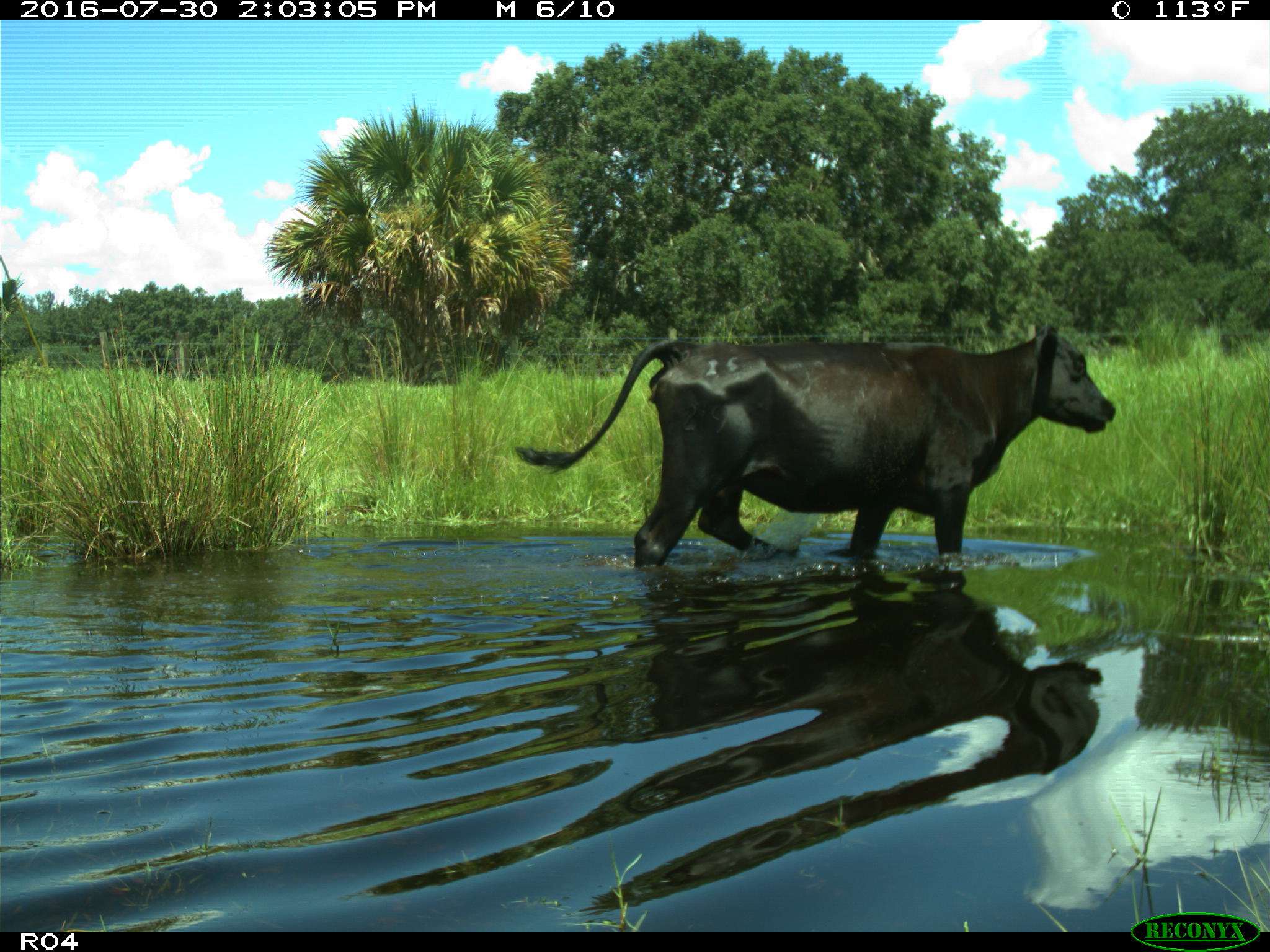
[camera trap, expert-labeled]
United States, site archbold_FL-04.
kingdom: Animalia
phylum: Chordata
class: Mammalia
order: Artiodactyla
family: Bovidae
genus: Bos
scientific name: Bos taurus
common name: domestic cow